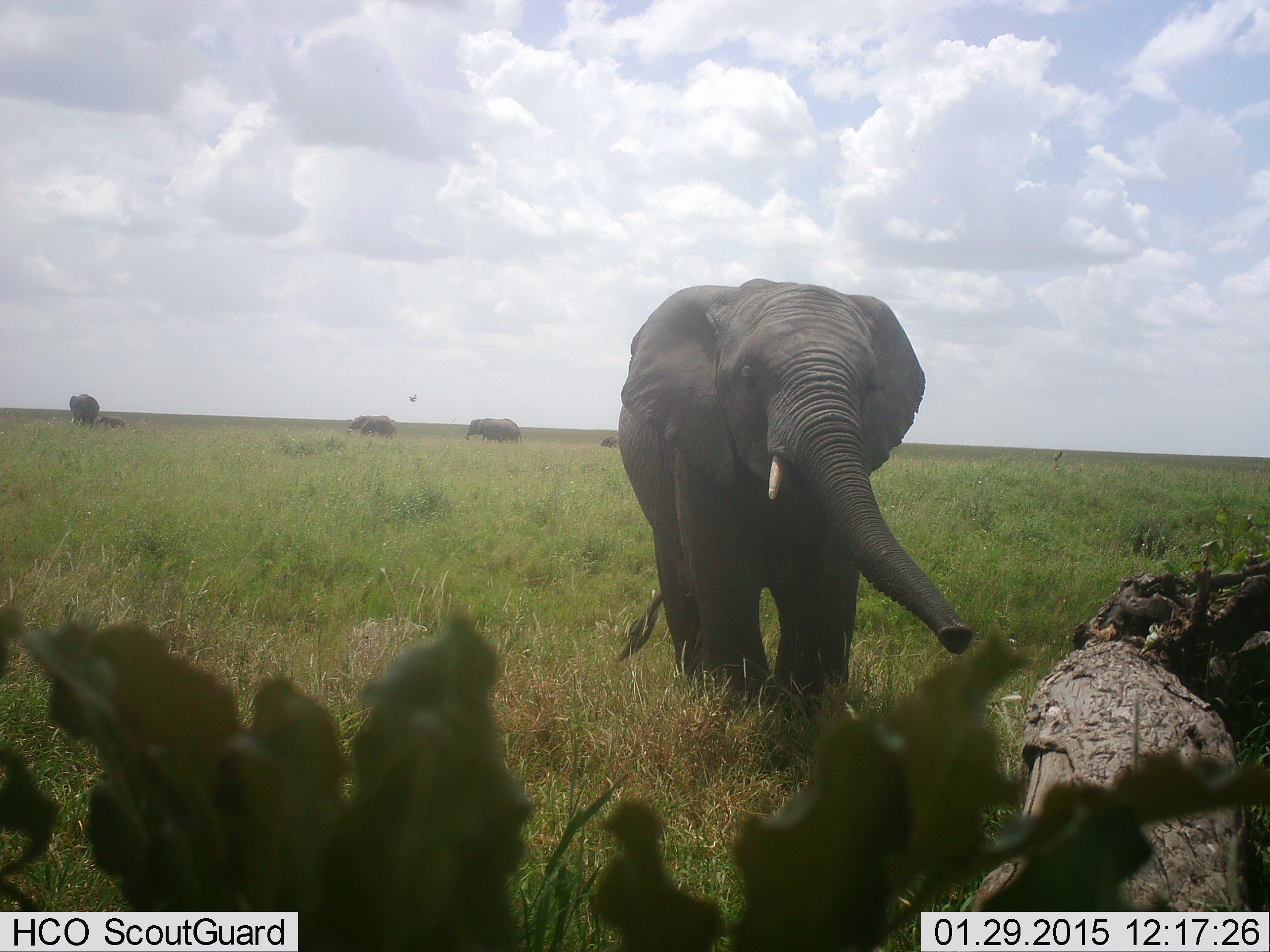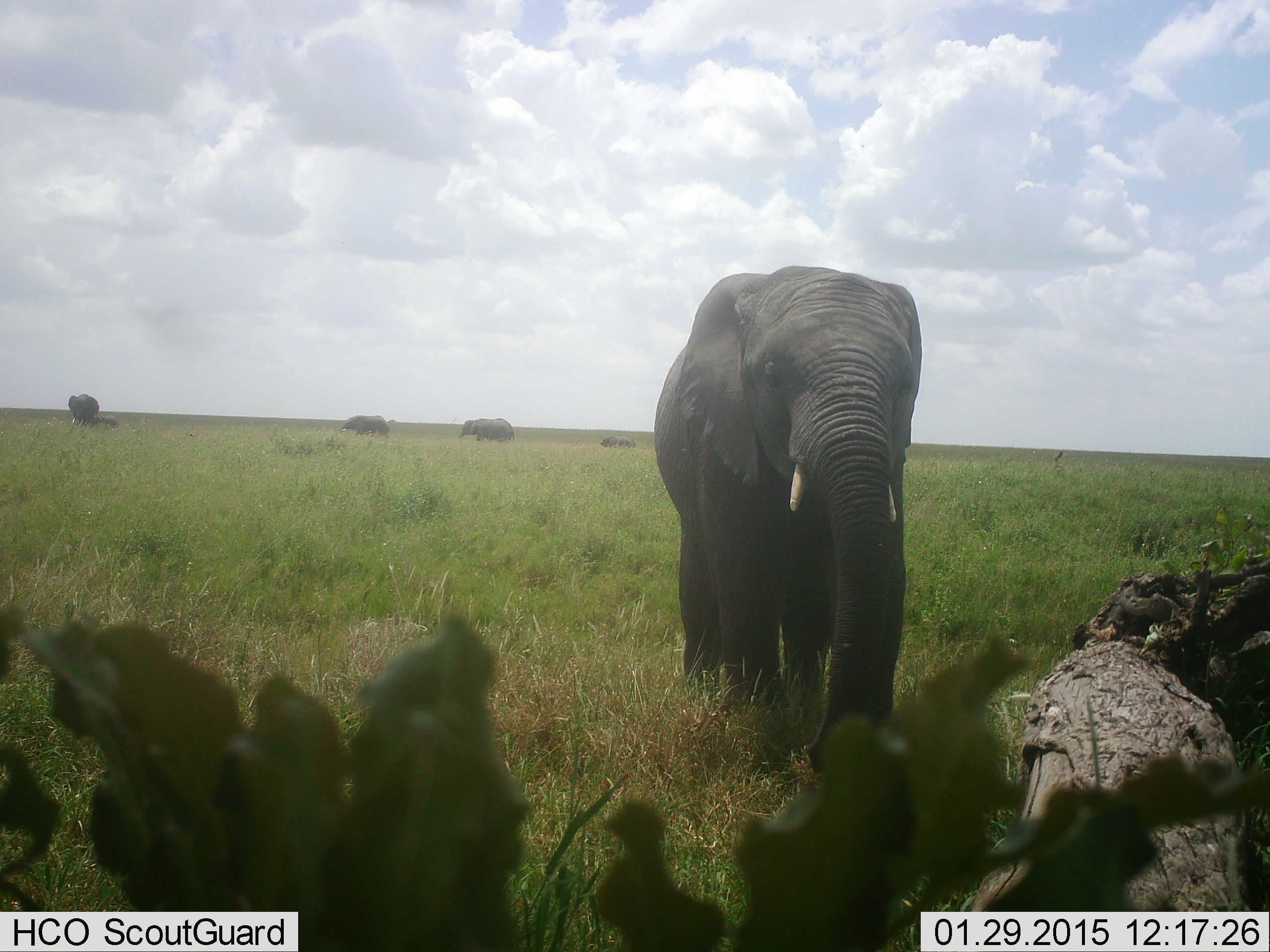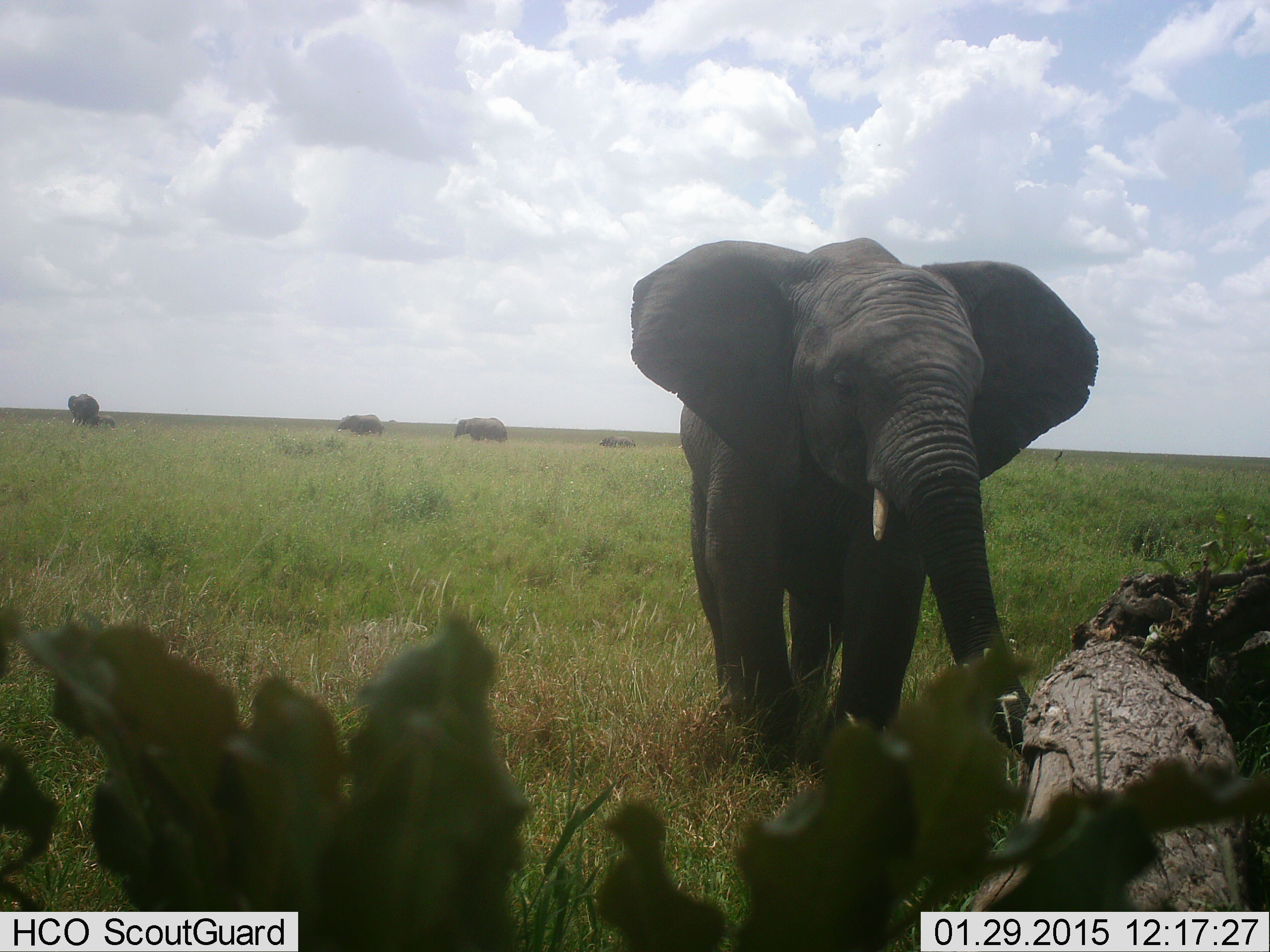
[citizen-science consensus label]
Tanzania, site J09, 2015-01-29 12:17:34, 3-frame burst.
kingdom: Animalia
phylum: Chordata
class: Mammalia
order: Proboscidea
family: Elephantidae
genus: Loxodonta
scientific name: Loxodonta africana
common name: african bush elephant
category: elephant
Elephant (african bush elephant) (Loxodonta africana), count 5. Behavior (volunteer vote fractions): standing 50%, resting 0%, moving 80%, interacting 0%. Young present (vote fraction): 40%. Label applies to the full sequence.